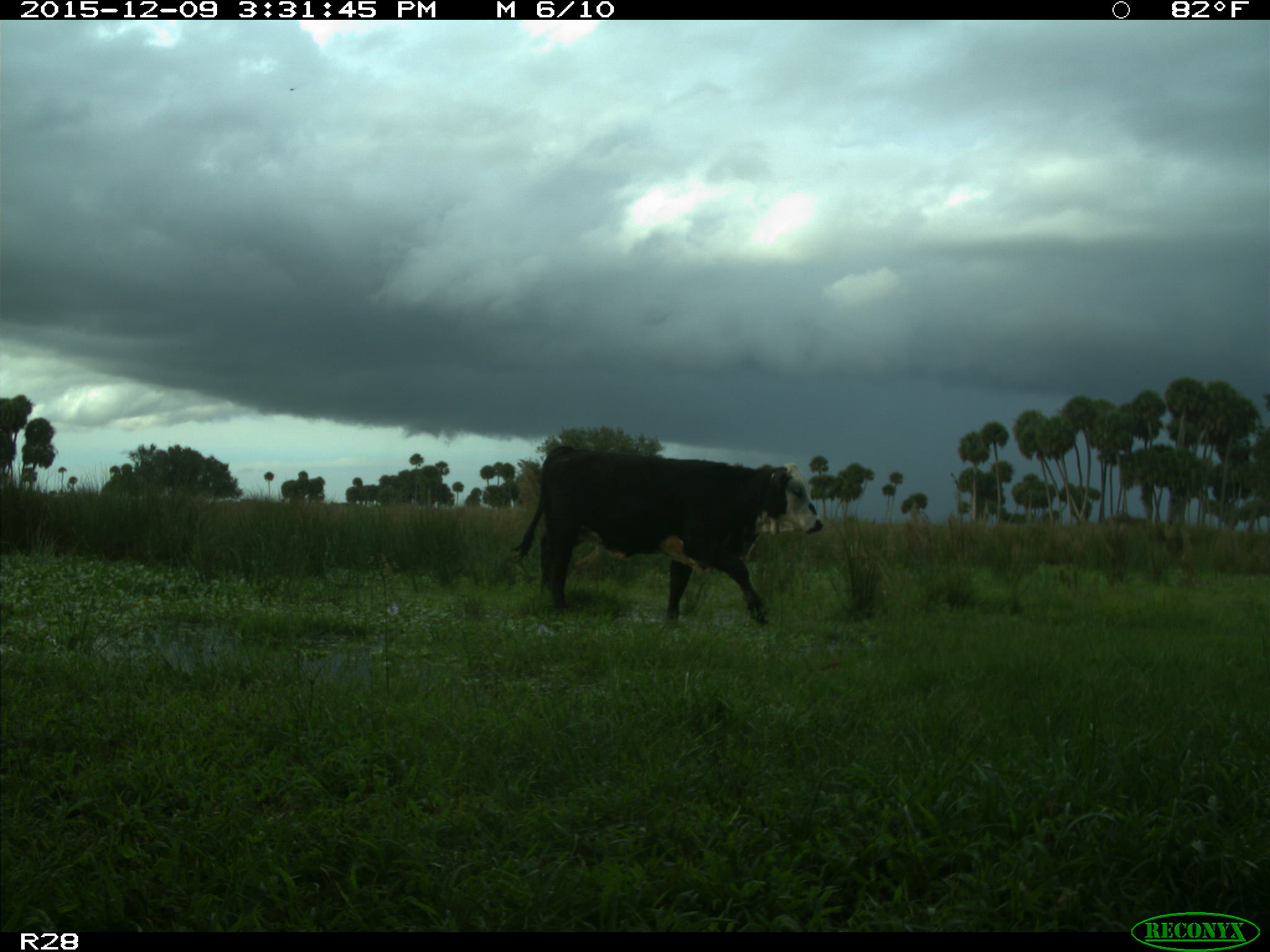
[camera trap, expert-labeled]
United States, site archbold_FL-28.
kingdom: Animalia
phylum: Chordata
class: Mammalia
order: Artiodactyla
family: Bovidae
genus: Bos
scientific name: Bos taurus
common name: domestic cow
Bos taurus (domestic cow).